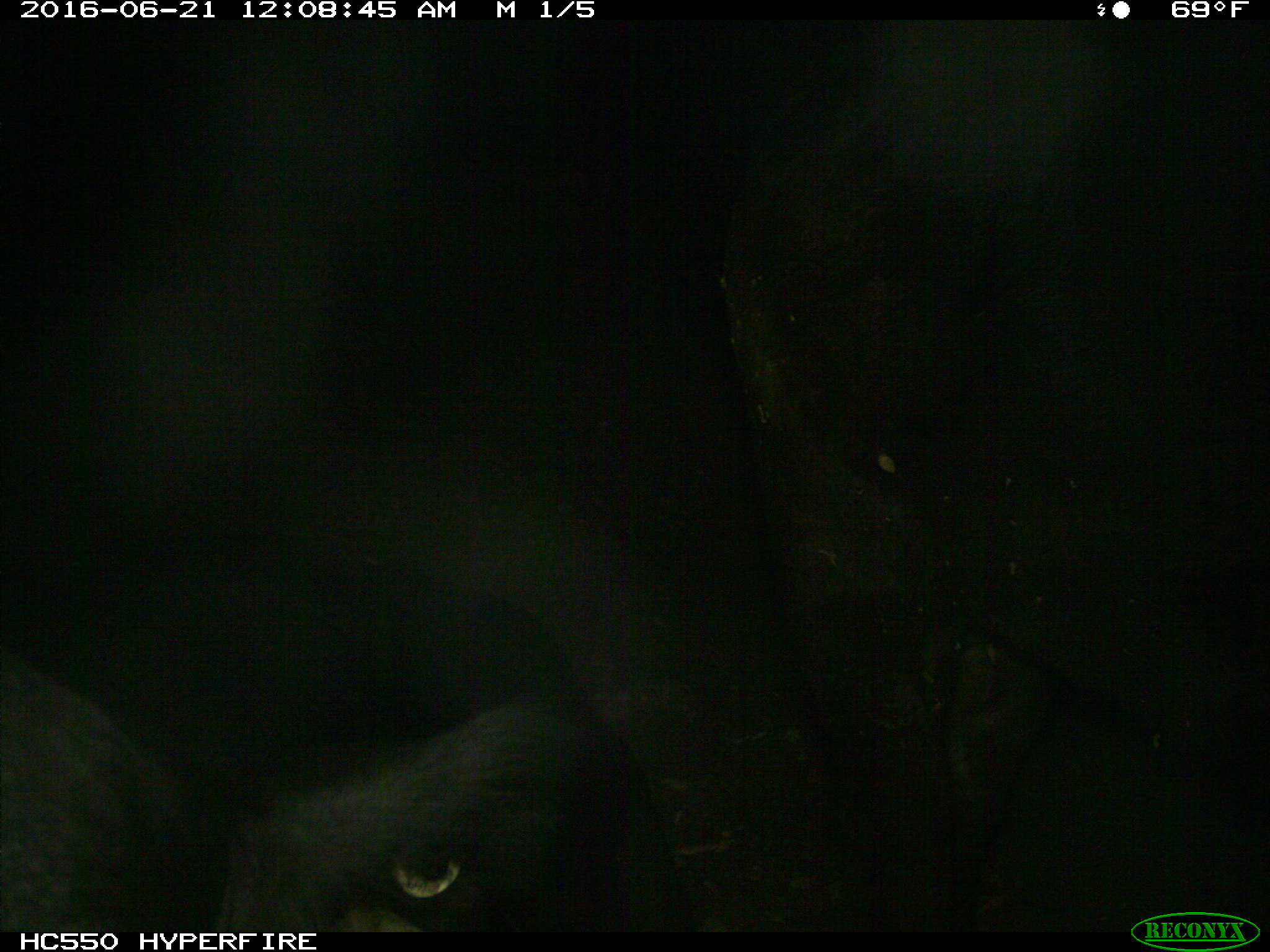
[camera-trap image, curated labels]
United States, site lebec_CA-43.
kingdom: Animalia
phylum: Chordata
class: Mammalia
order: Artiodactyla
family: Bovidae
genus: Bos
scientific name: Bos taurus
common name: domestic cow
Bos taurus (domestic cow).